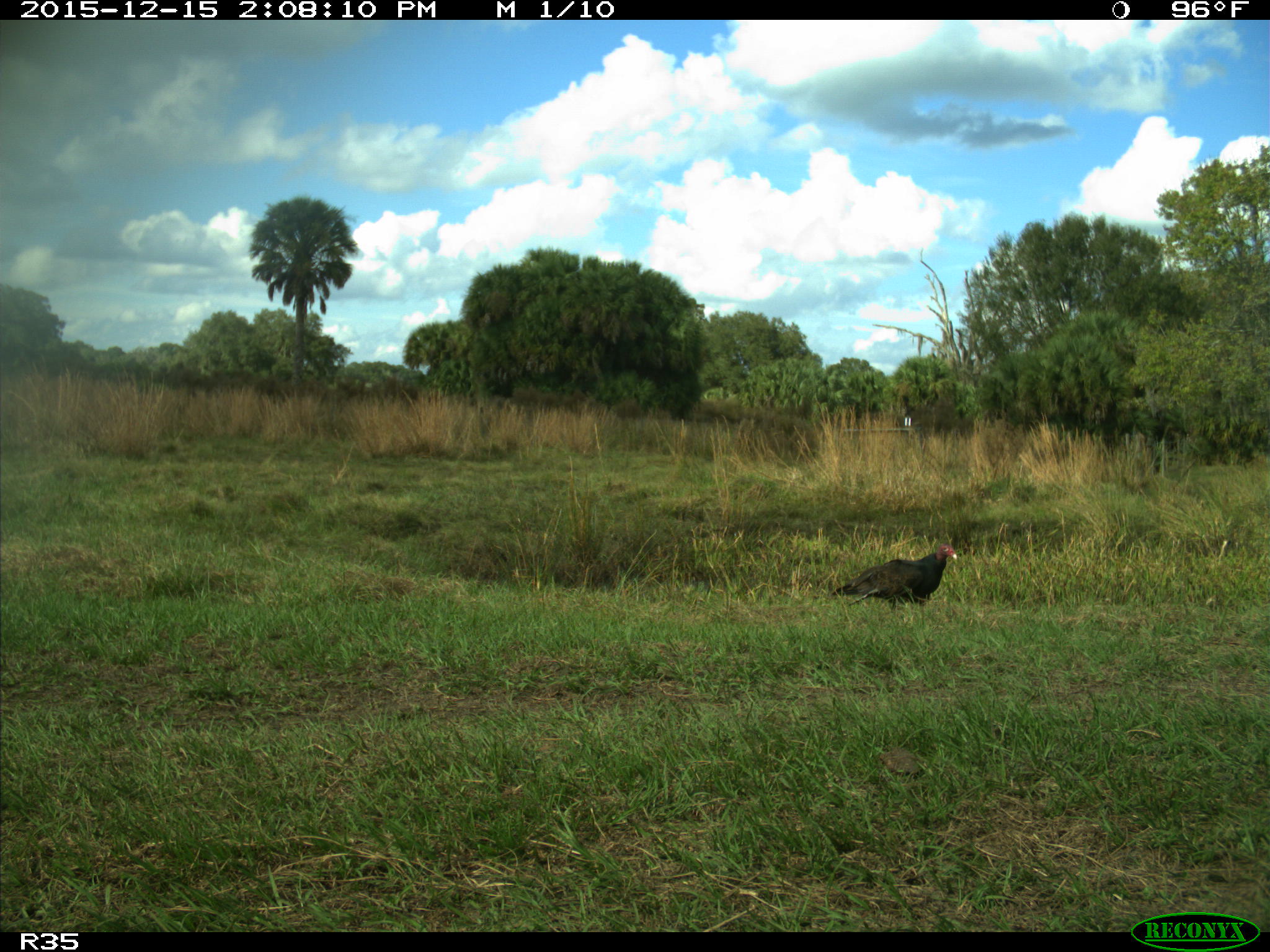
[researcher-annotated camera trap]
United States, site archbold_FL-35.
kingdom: Animalia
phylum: Chordata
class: Aves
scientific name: Aves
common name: birds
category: unidentified bird